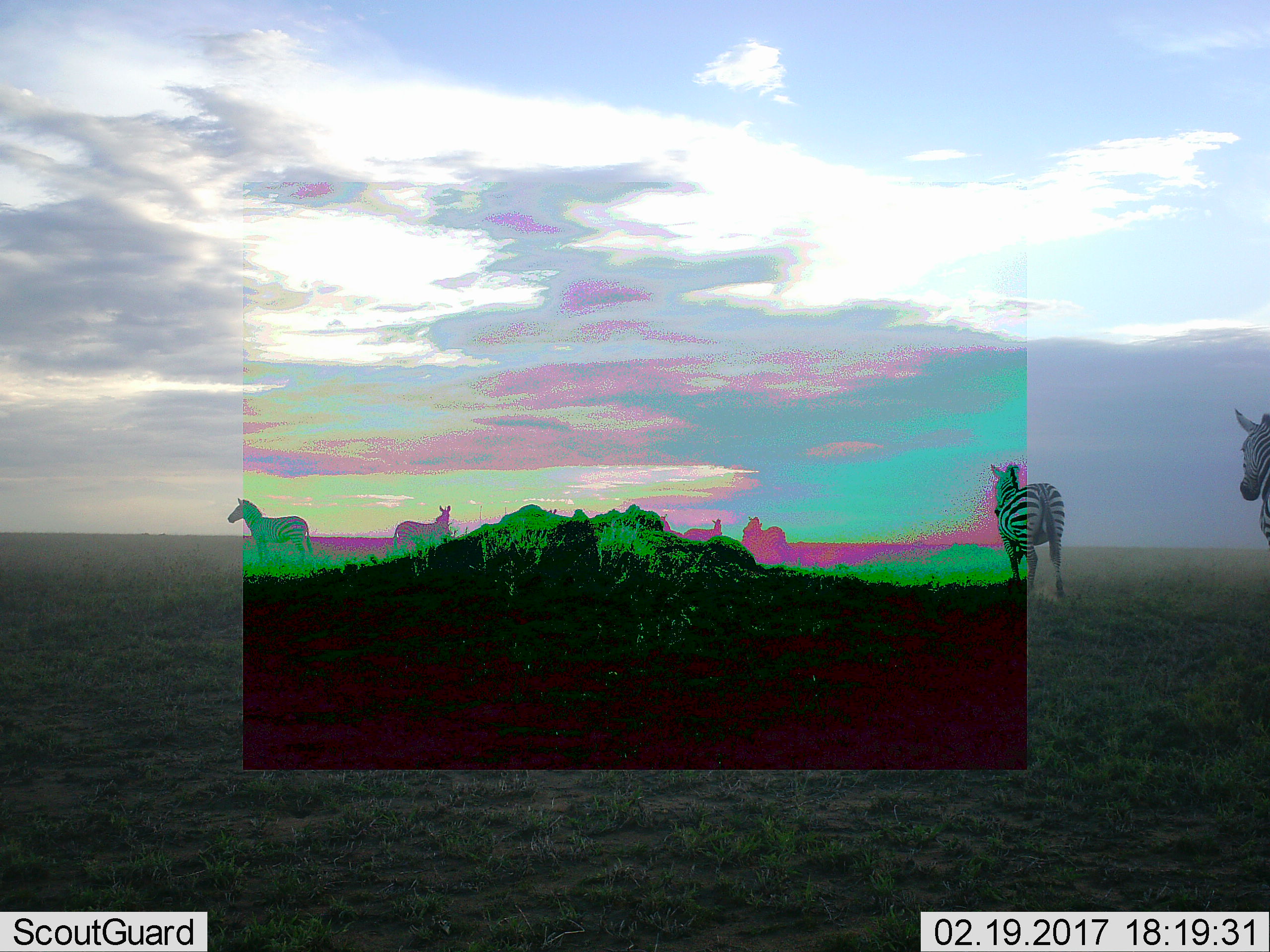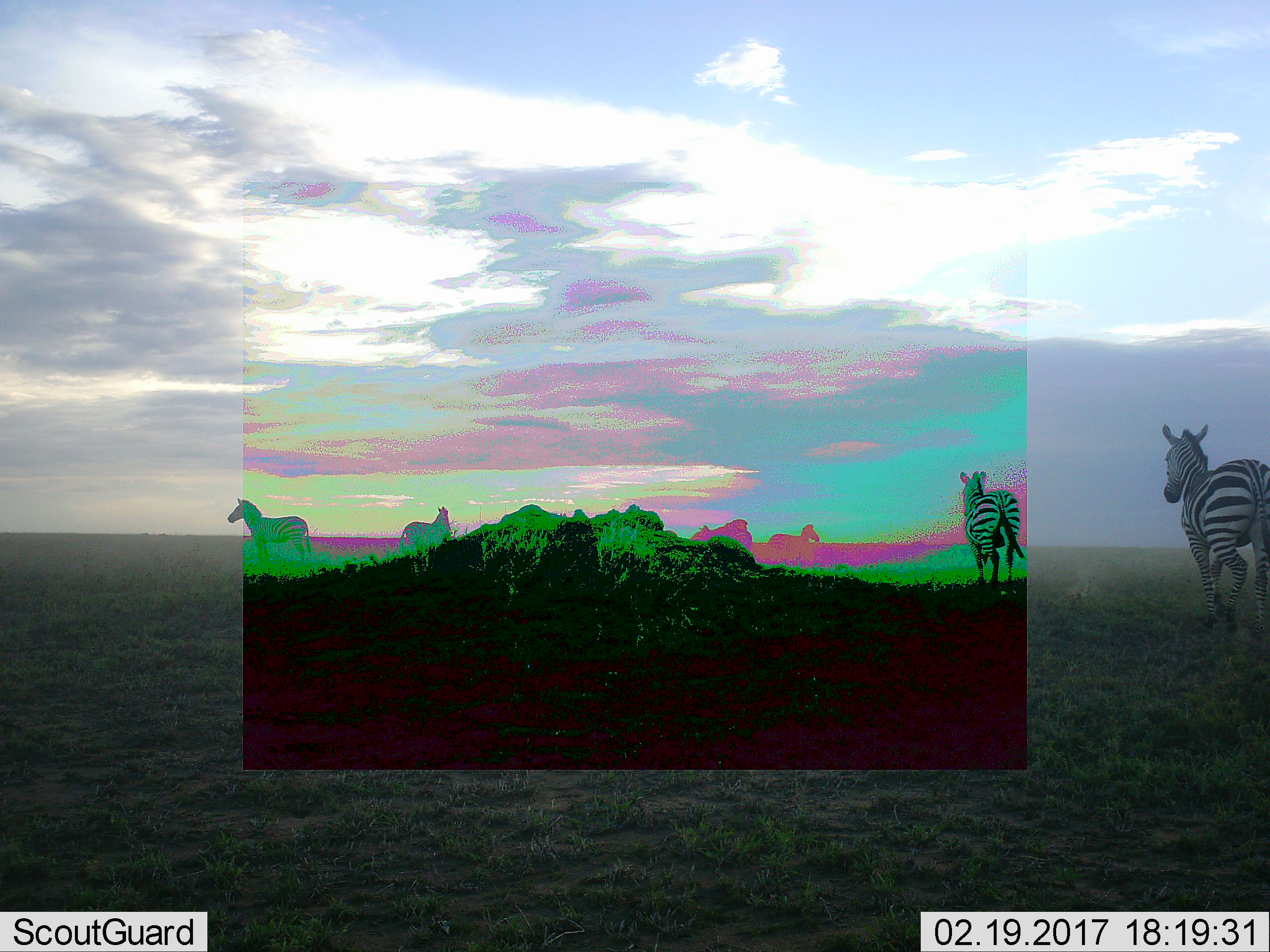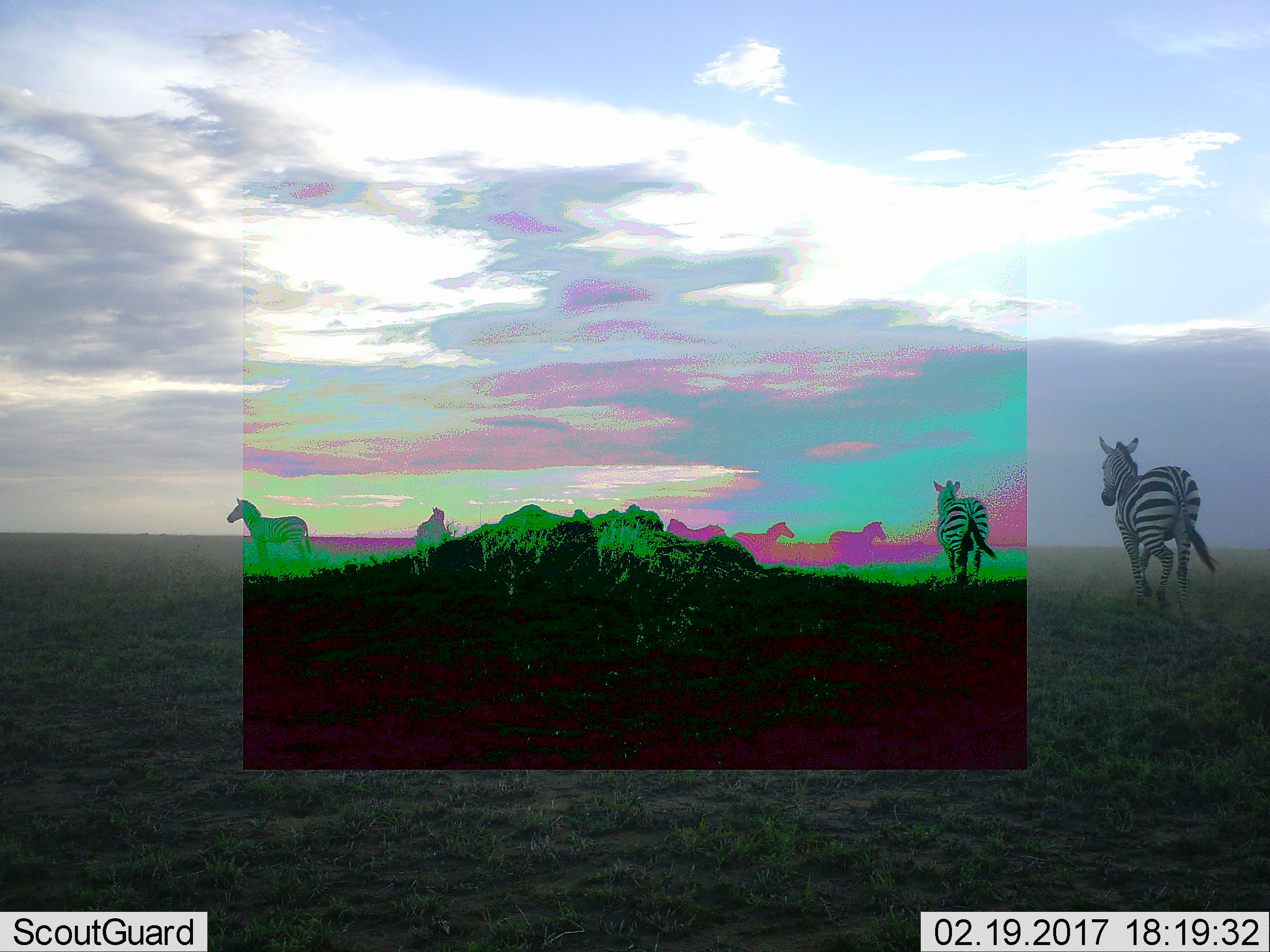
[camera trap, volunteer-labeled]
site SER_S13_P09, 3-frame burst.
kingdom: Animalia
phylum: Chordata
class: Mammalia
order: Perissodactyla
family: Equidae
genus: Equus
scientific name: Equus quagga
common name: plains zebra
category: zebraplains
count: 7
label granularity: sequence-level